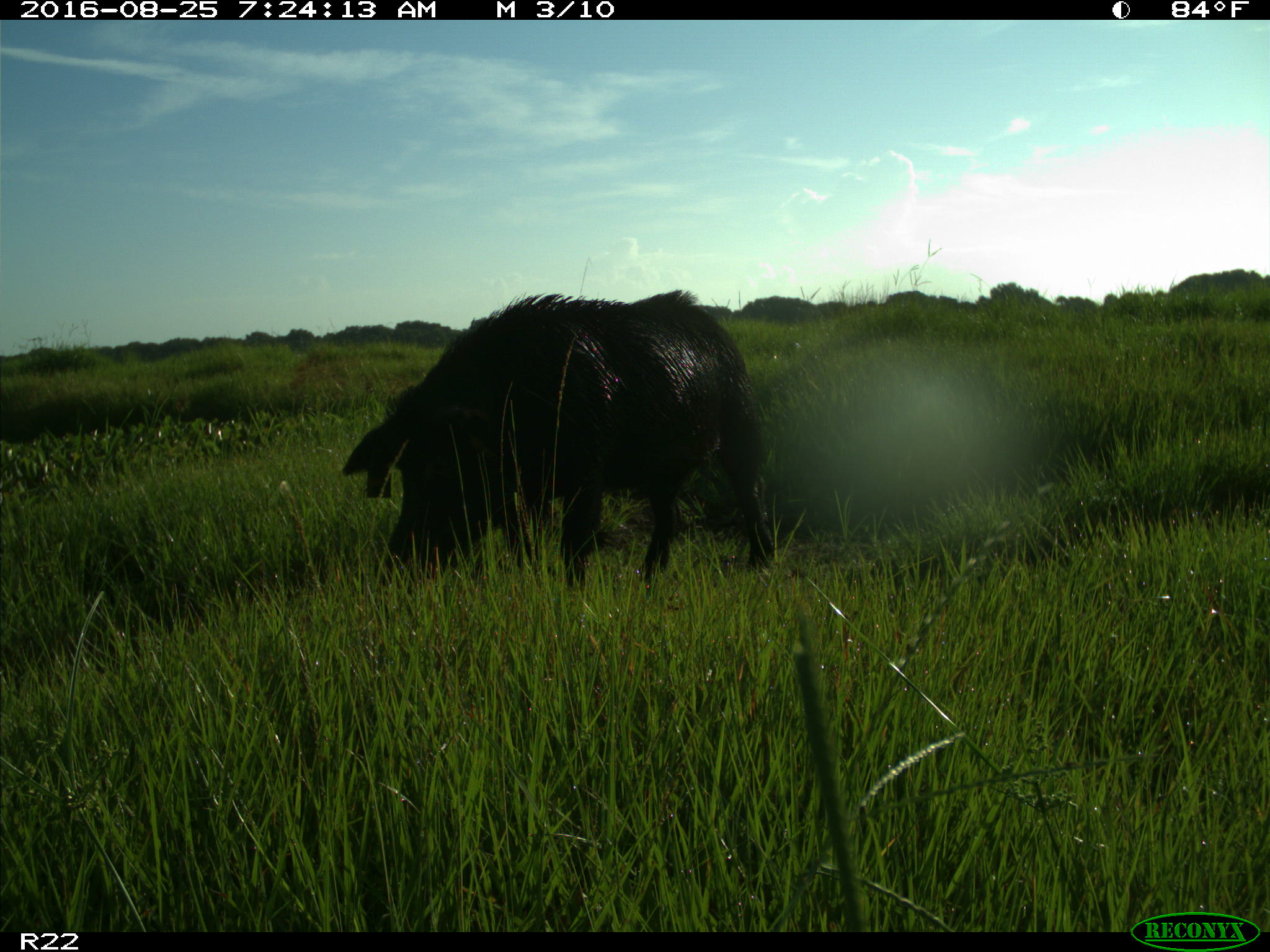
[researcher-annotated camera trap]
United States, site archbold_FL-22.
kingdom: Animalia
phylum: Chordata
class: Mammalia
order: Artiodactyla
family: Suidae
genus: Sus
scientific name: Sus scrofa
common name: wild boar